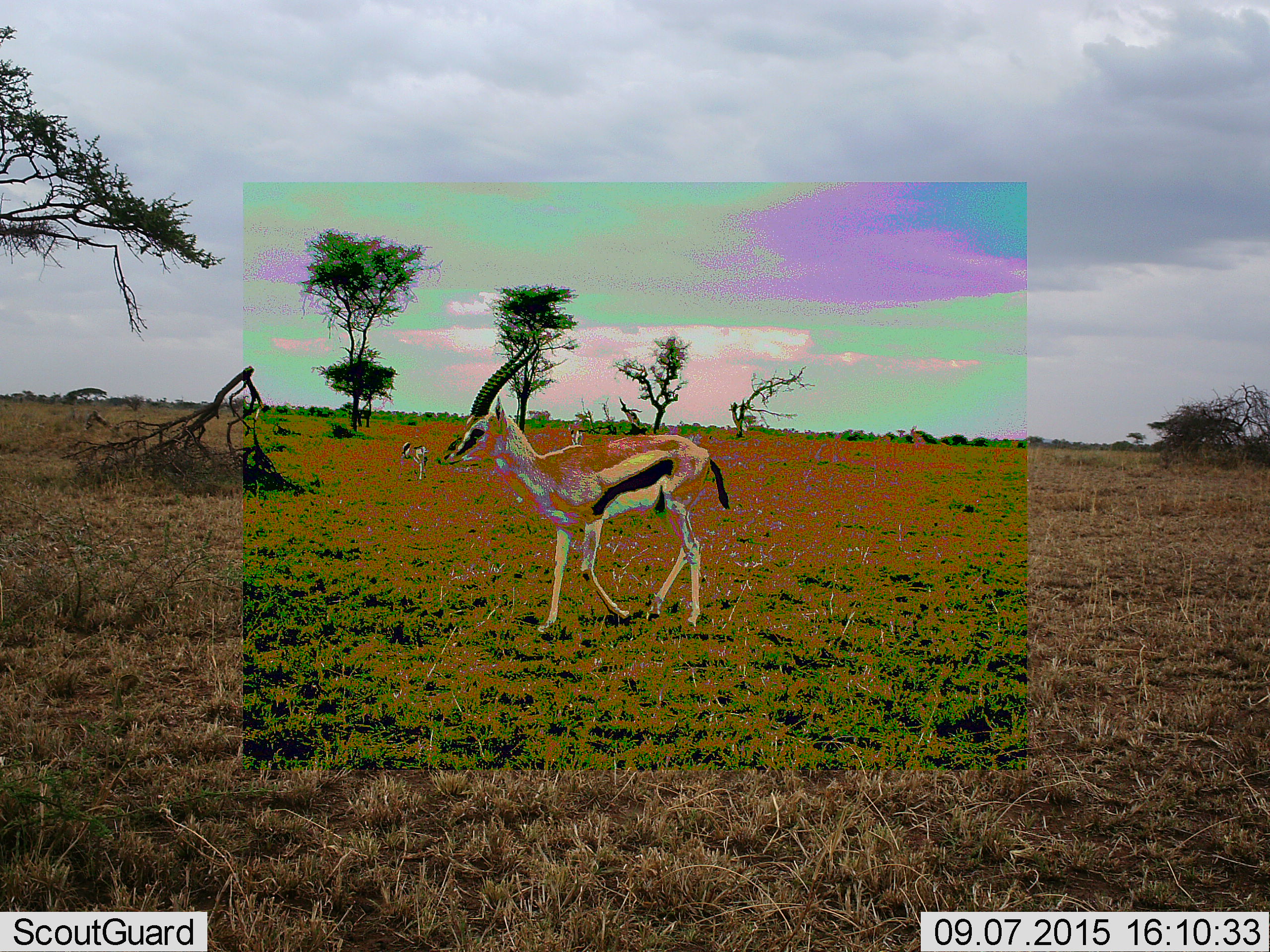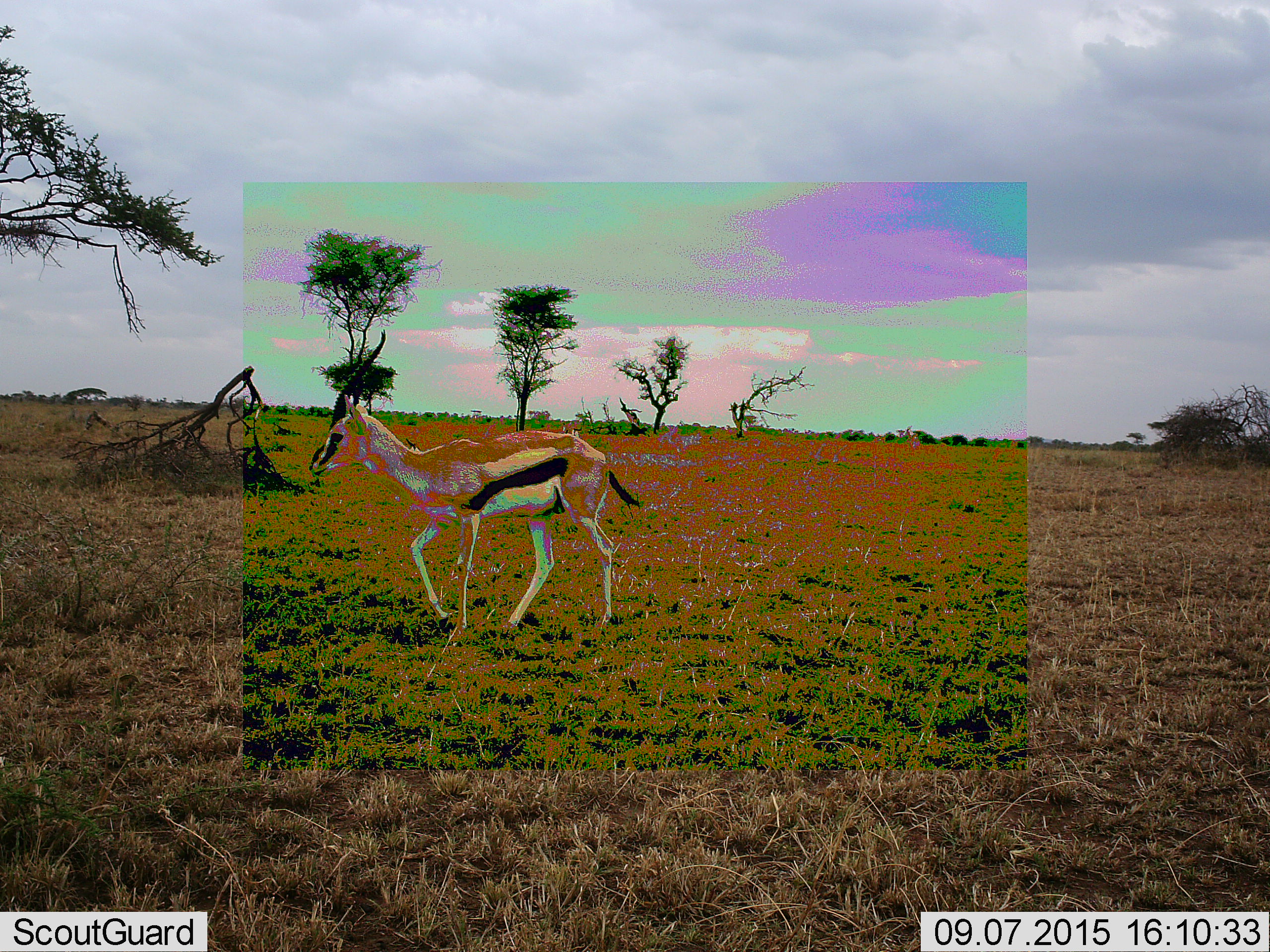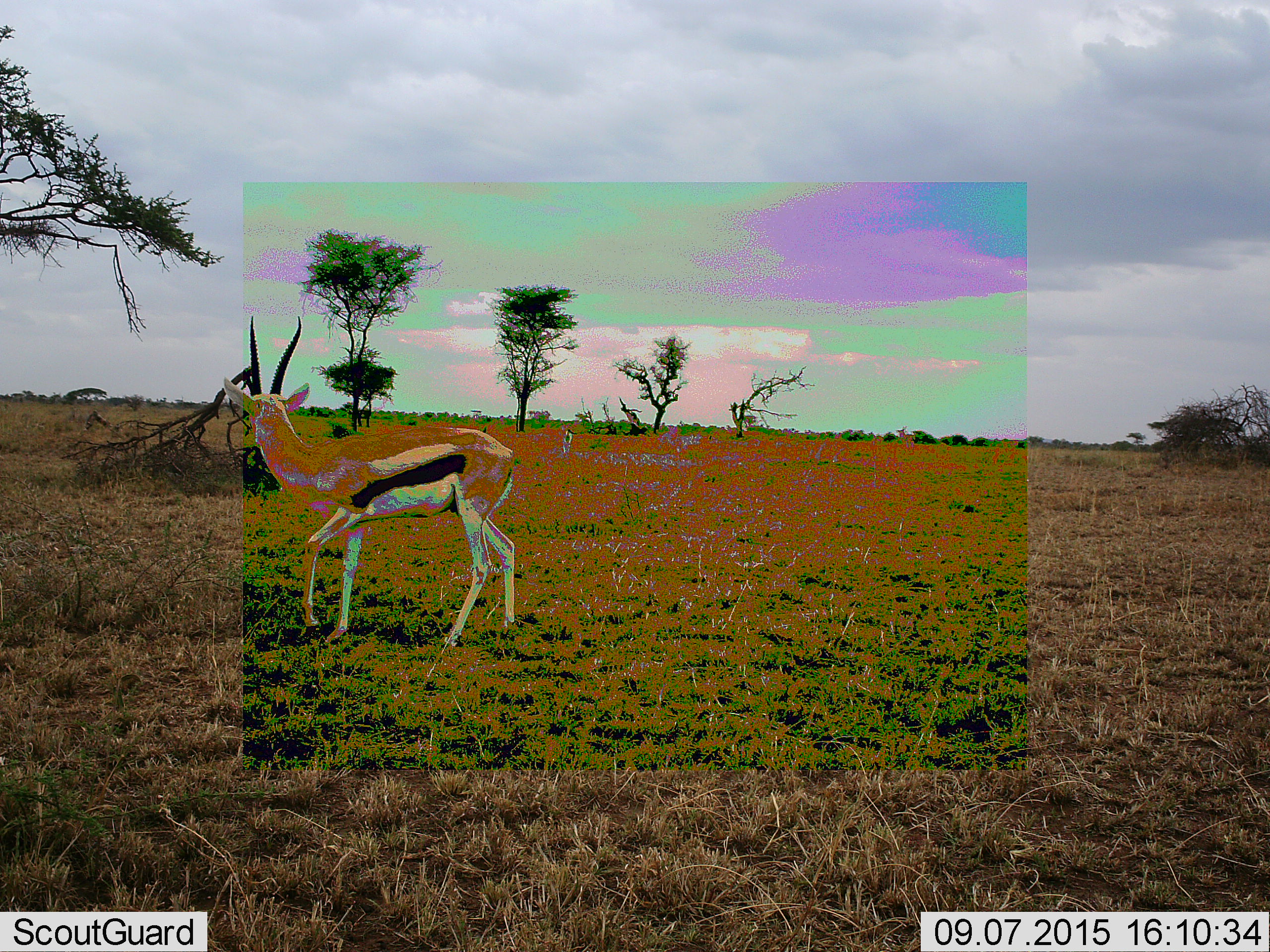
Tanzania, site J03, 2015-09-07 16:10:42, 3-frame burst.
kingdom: Animalia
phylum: Chordata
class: Mammalia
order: Artiodactyla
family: Bovidae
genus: Eudorcas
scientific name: Eudorcas thomsonii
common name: thomson's gazelle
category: gazellethomsons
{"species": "gazellethomsons (thomson's gazelle) (Eudorcas thomsonii)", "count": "3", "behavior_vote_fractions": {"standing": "43%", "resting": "0%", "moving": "100%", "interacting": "0%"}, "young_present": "14%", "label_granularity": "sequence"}